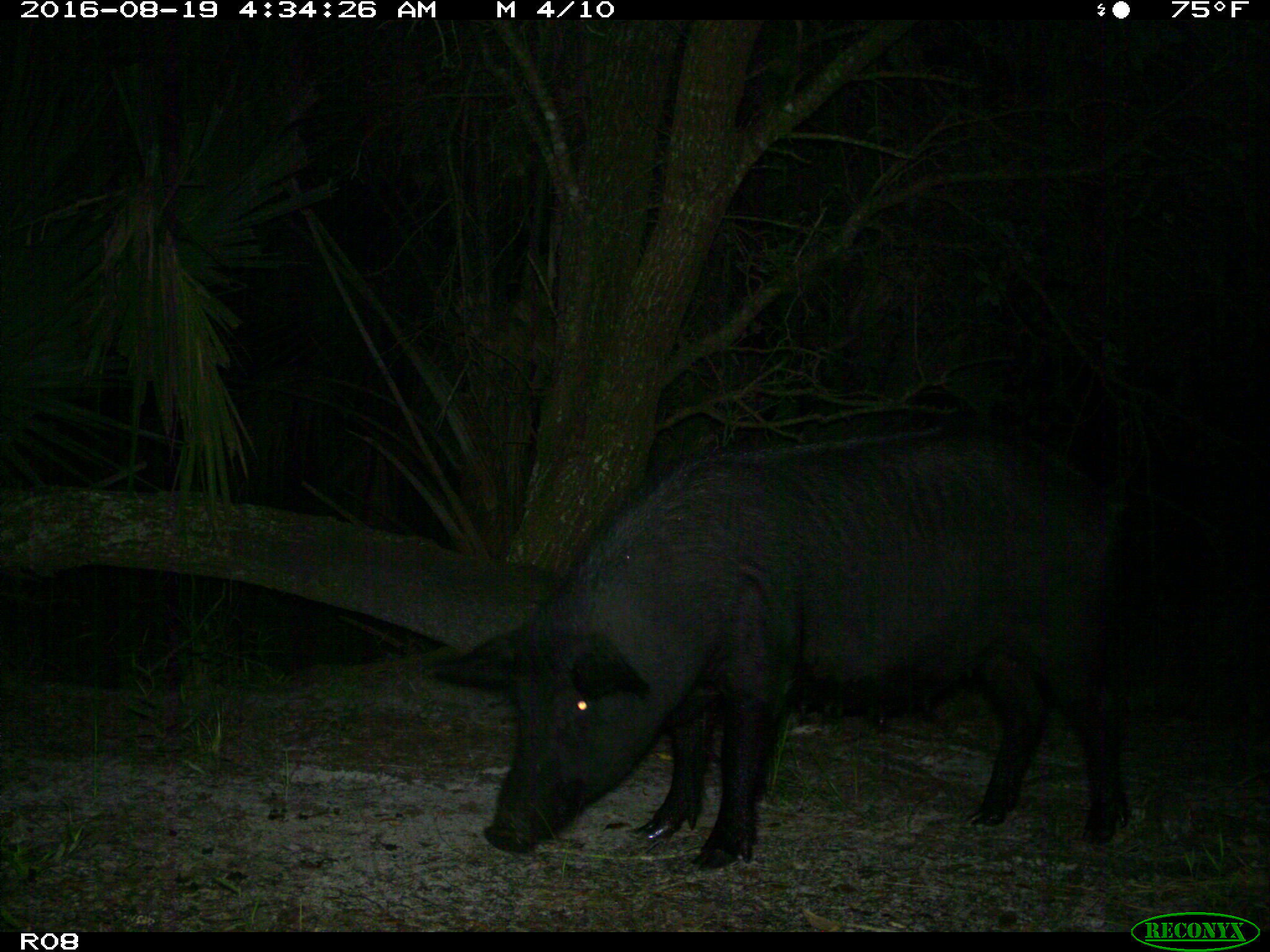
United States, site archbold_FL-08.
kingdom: Animalia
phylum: Chordata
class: Mammalia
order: Artiodactyla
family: Suidae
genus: Sus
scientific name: Sus scrofa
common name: wild boar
Sus scrofa (wild boar).